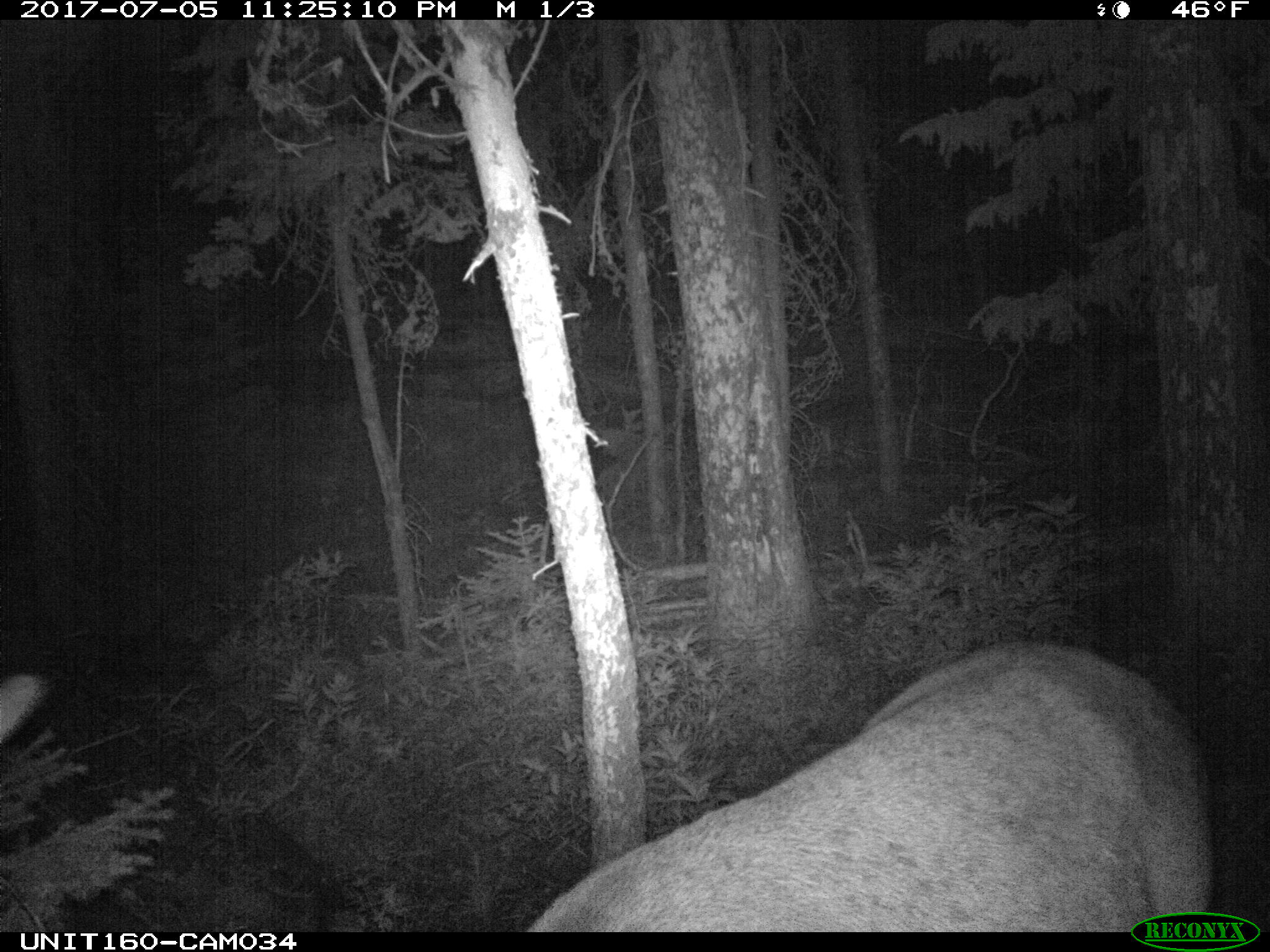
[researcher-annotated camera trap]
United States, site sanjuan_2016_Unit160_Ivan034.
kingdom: Animalia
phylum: Chordata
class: Mammalia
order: Artiodactyla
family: Cervidae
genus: Cervus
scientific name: Cervus elaphus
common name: red deer